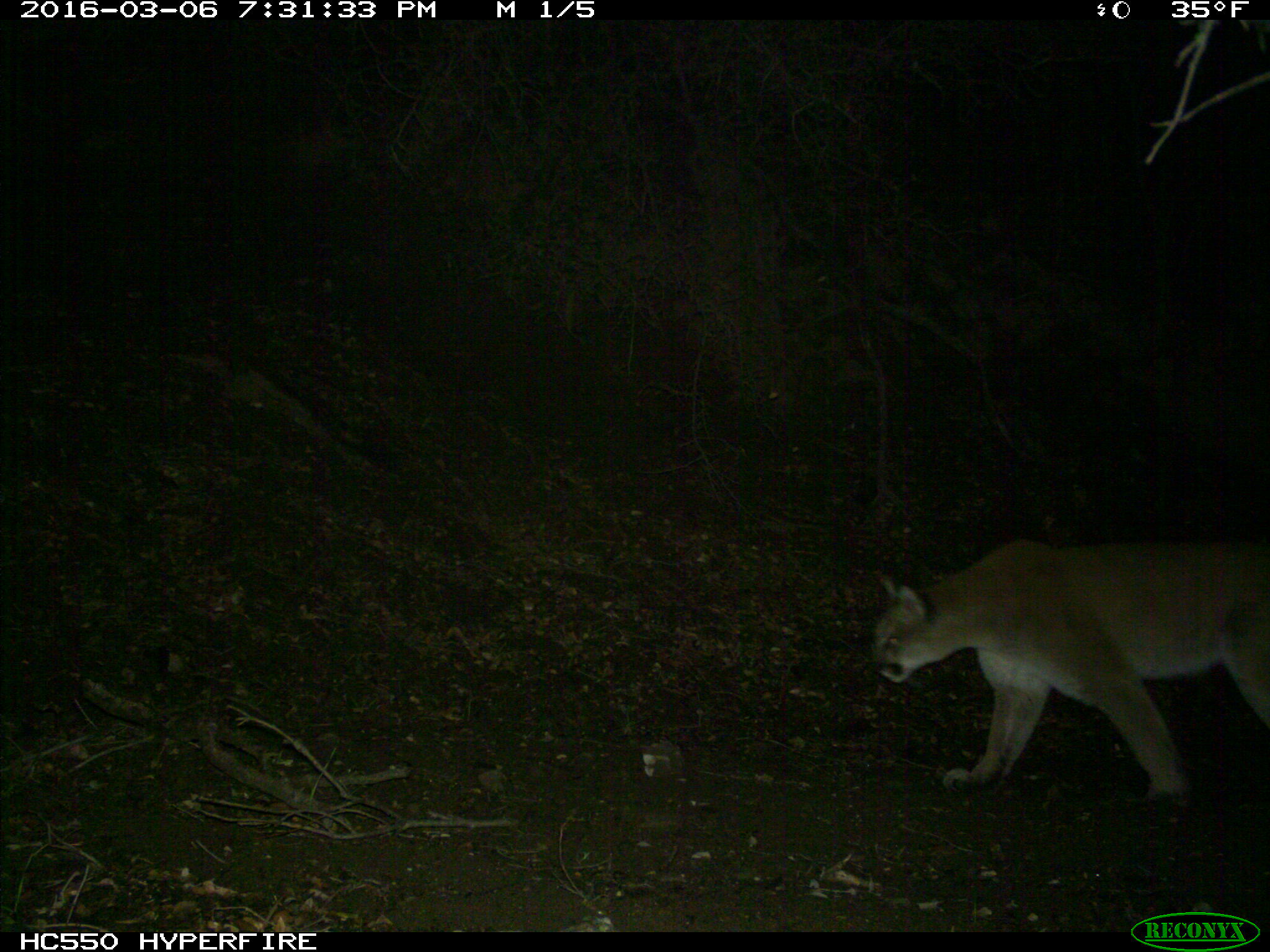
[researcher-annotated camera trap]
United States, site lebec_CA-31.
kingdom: Animalia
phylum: Chordata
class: Mammalia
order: Carnivora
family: Felidae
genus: Puma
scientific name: Puma concolor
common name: mountain lion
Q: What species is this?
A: Puma concolor (mountain lion).